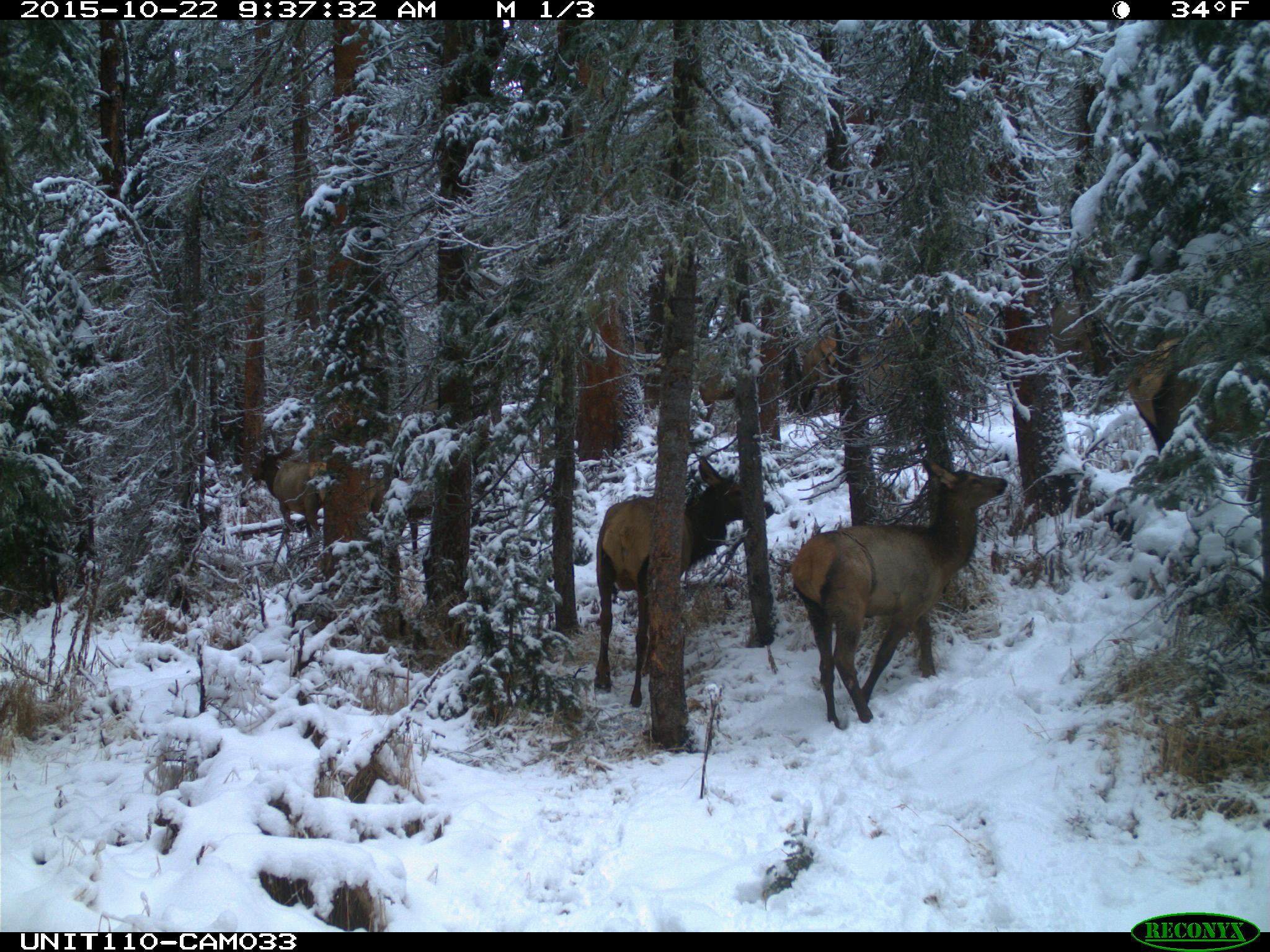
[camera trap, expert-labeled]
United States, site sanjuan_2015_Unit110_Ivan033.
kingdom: Animalia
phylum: Chordata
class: Mammalia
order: Artiodactyla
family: Cervidae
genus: Cervus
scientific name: Cervus elaphus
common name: red deer